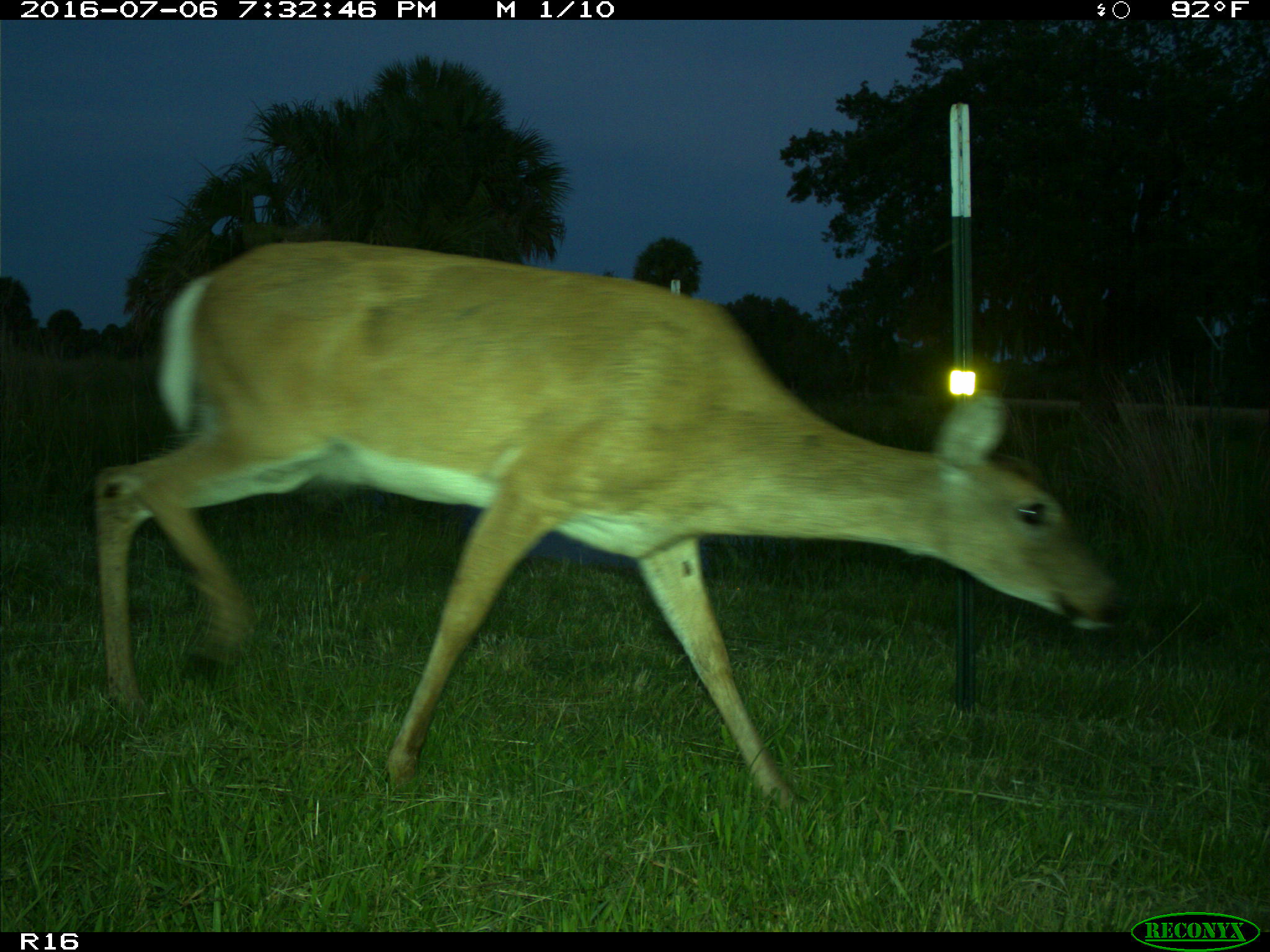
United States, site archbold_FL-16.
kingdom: Animalia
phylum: Chordata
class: Mammalia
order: Artiodactyla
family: Cervidae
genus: Odocoileus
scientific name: Odocoileus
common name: deer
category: unidentified deer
Unidentified deer (deer) (Odocoileus).